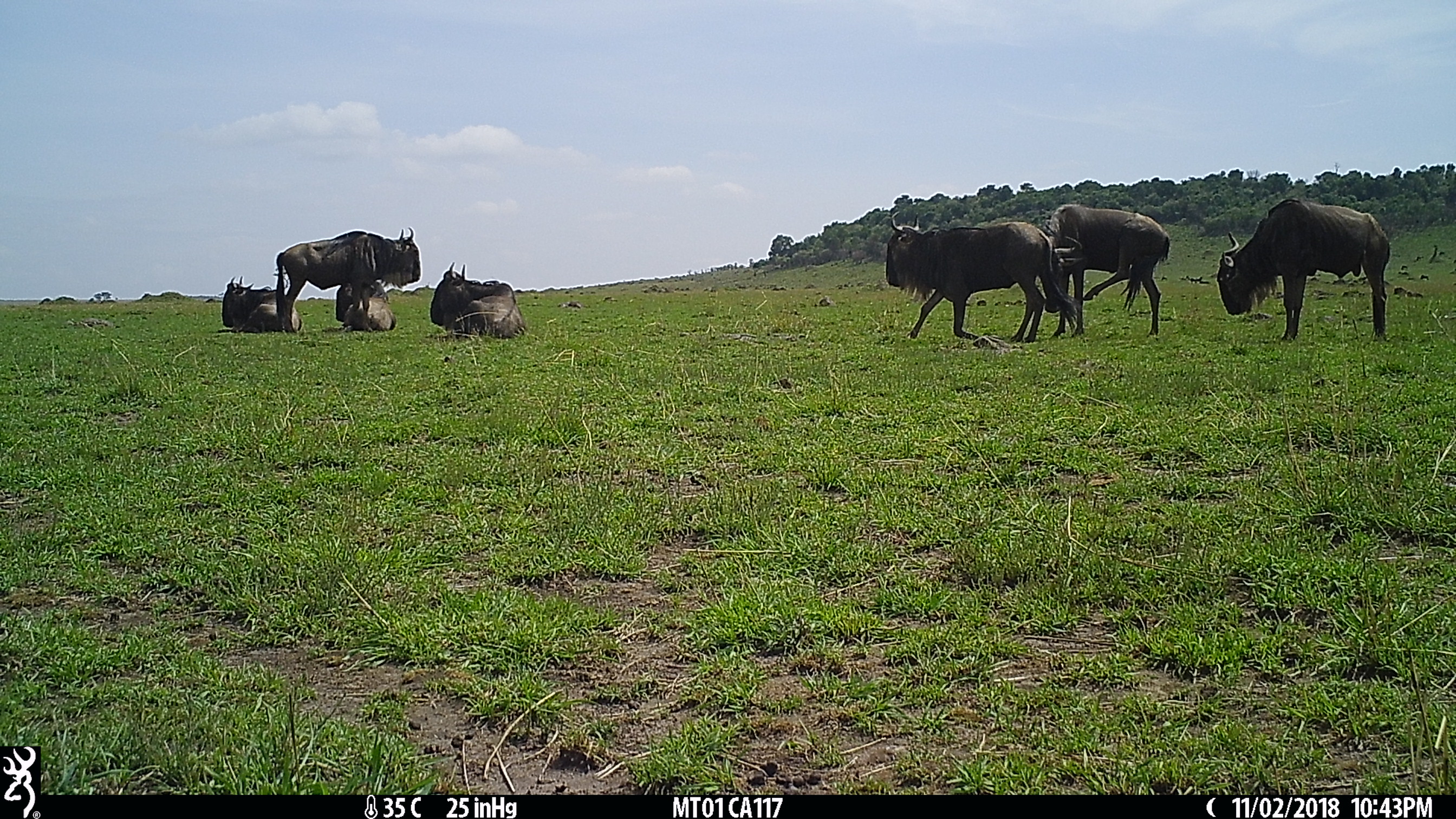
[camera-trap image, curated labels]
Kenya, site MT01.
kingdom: Animalia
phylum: Chordata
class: Mammalia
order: Artiodactyla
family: Bovidae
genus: Connochaetes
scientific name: Connochaetes taurinus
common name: blue wildebeest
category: wildebeest